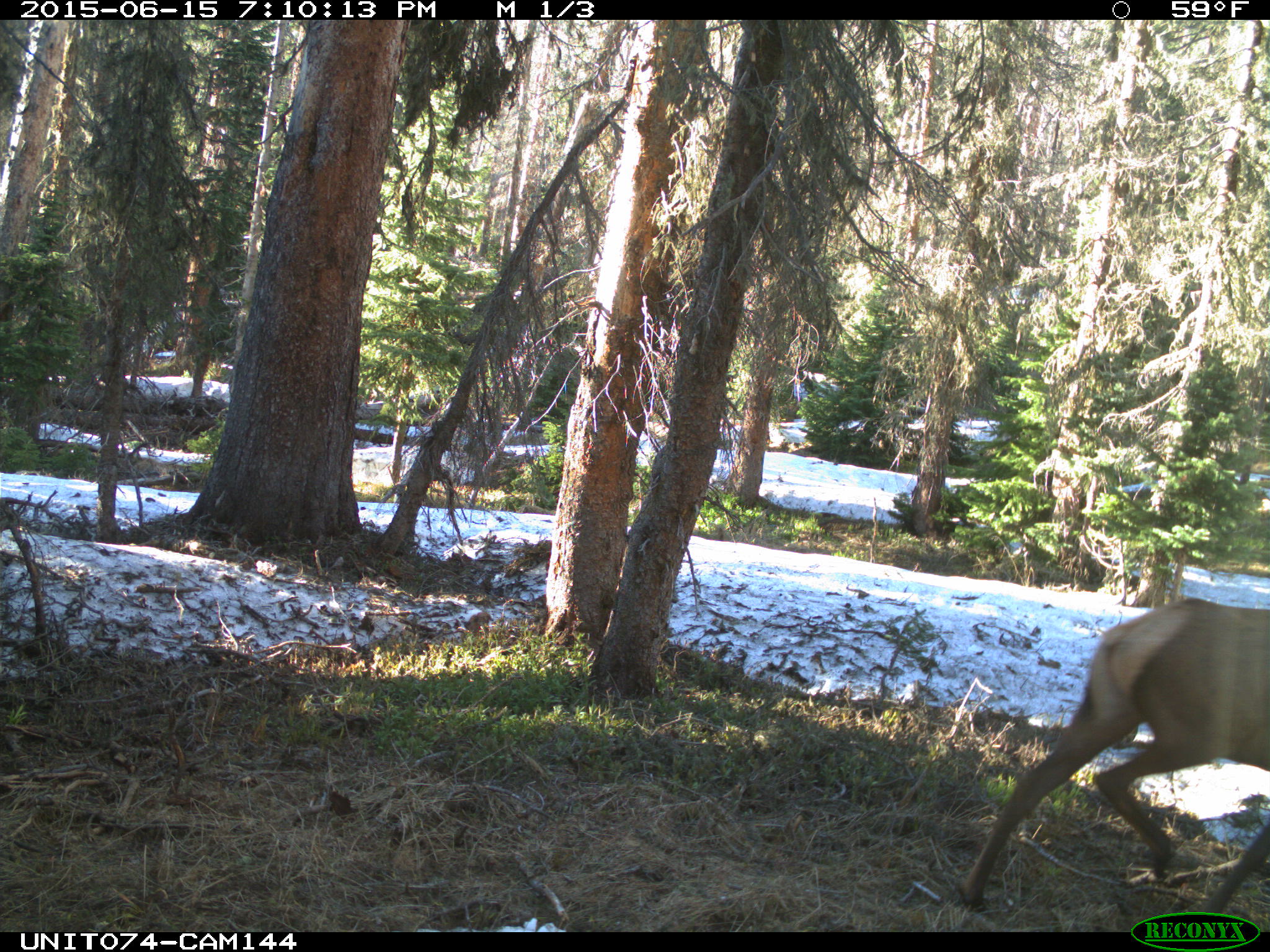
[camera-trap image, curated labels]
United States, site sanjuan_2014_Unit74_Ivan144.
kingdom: Animalia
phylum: Chordata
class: Mammalia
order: Artiodactyla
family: Cervidae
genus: Cervus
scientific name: Cervus elaphus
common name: red deer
Cervus elaphus (red deer).